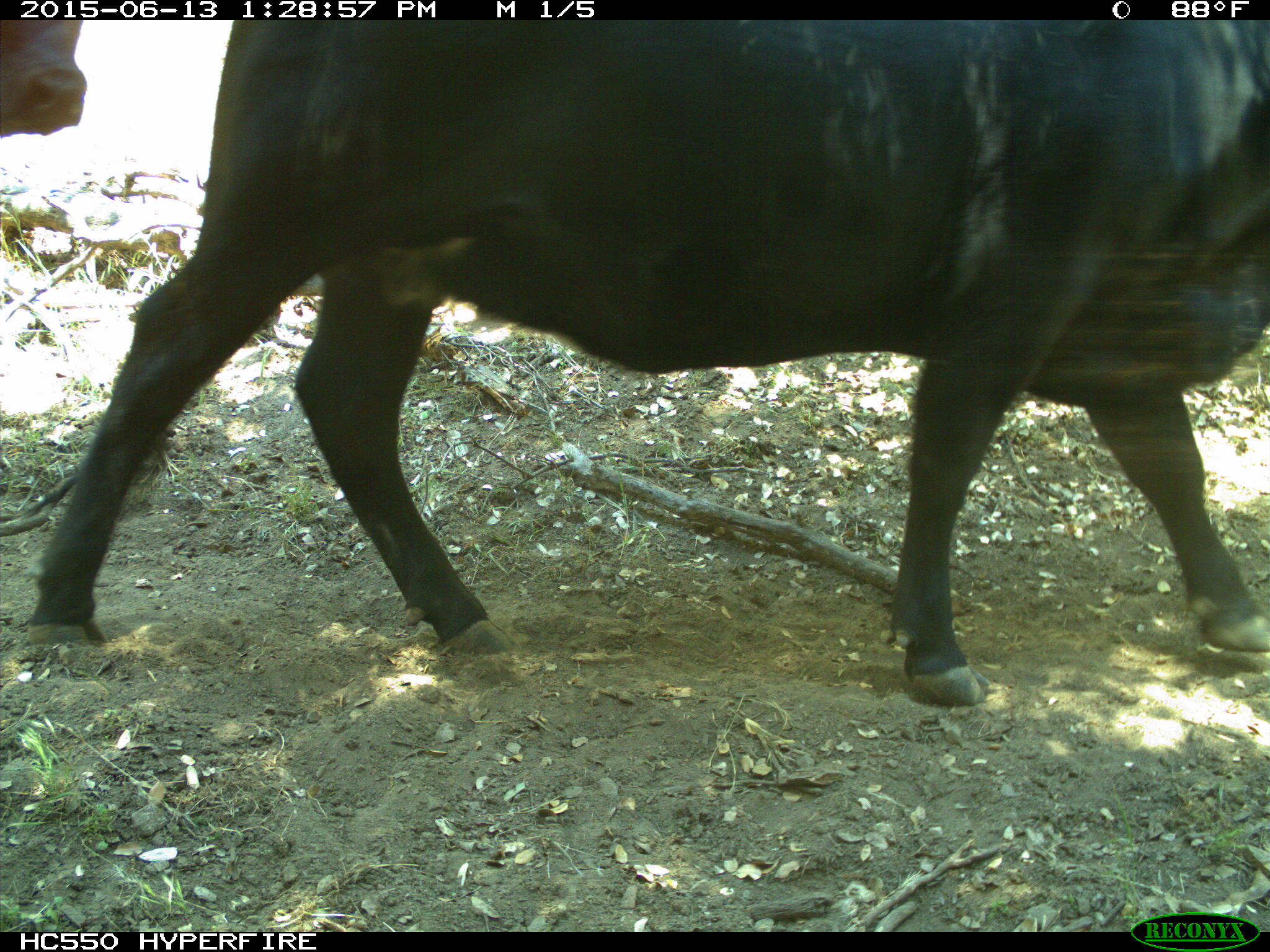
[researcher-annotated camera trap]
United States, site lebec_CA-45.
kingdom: Animalia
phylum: Chordata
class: Mammalia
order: Artiodactyla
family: Bovidae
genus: Bos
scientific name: Bos taurus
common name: domestic cow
Bos taurus (domestic cow).